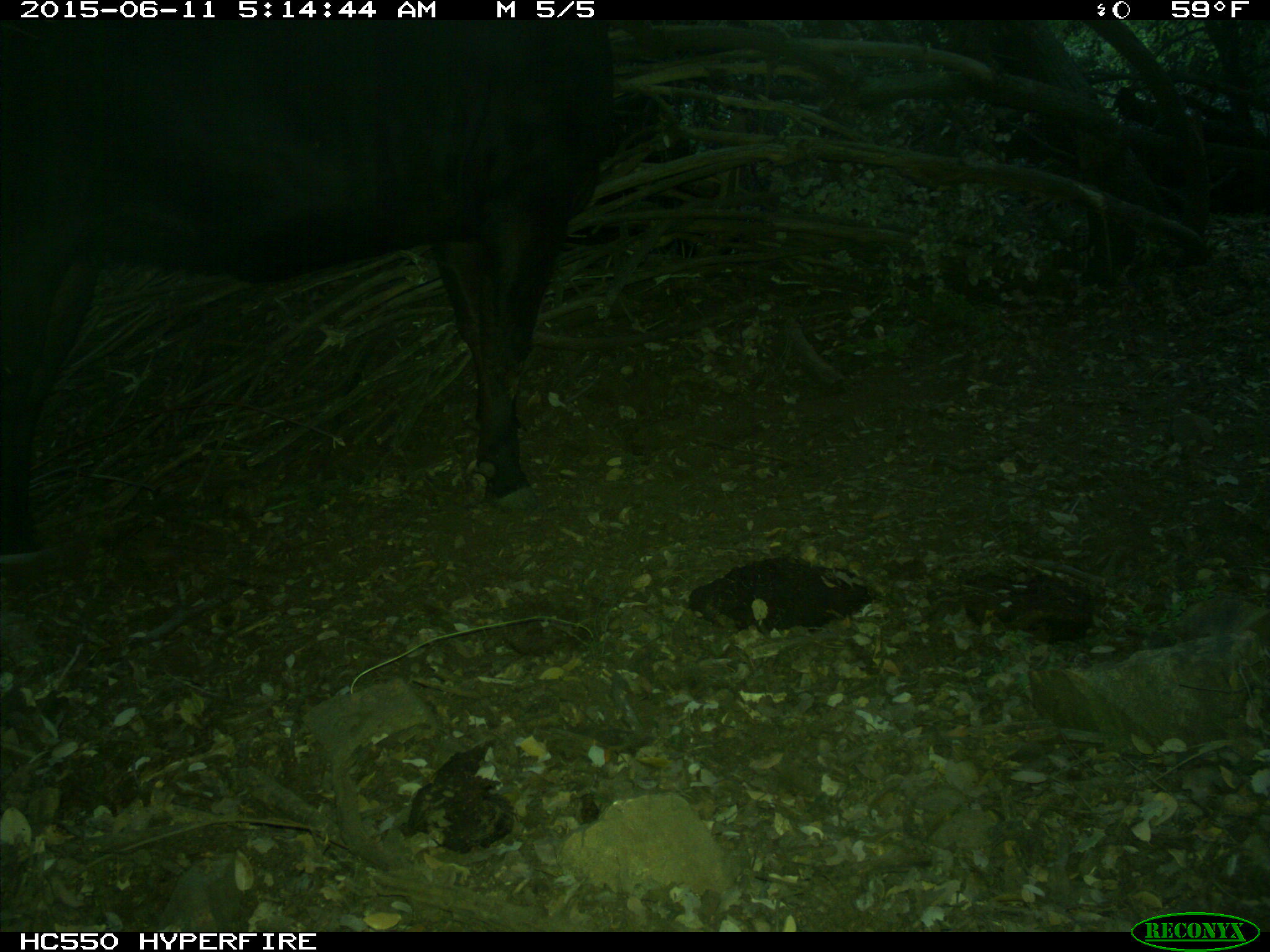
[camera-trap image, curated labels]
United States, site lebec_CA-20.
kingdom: Animalia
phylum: Chordata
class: Mammalia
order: Artiodactyla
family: Bovidae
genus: Bos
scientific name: Bos taurus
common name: domestic cow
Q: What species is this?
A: Bos taurus (domestic cow).